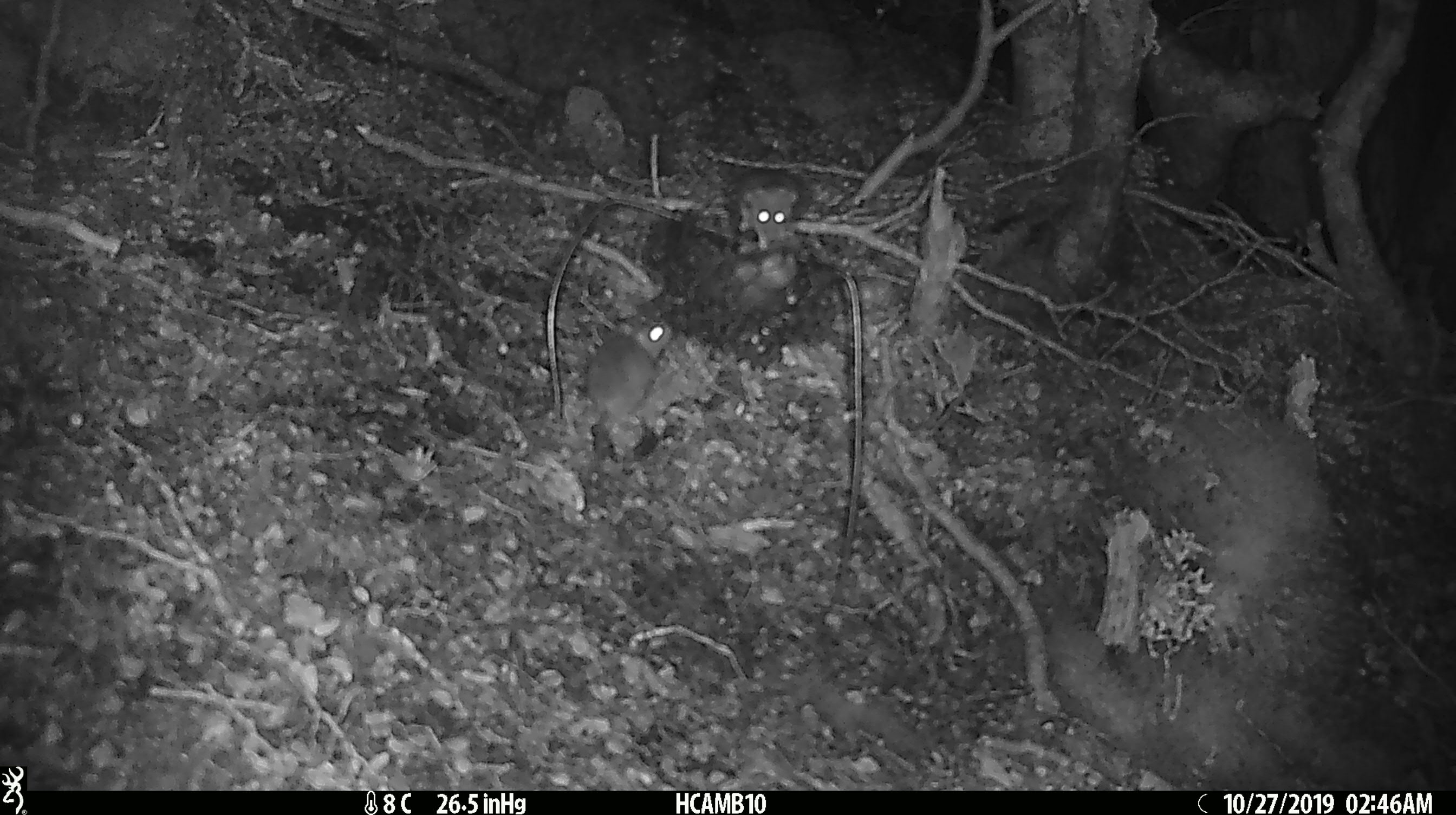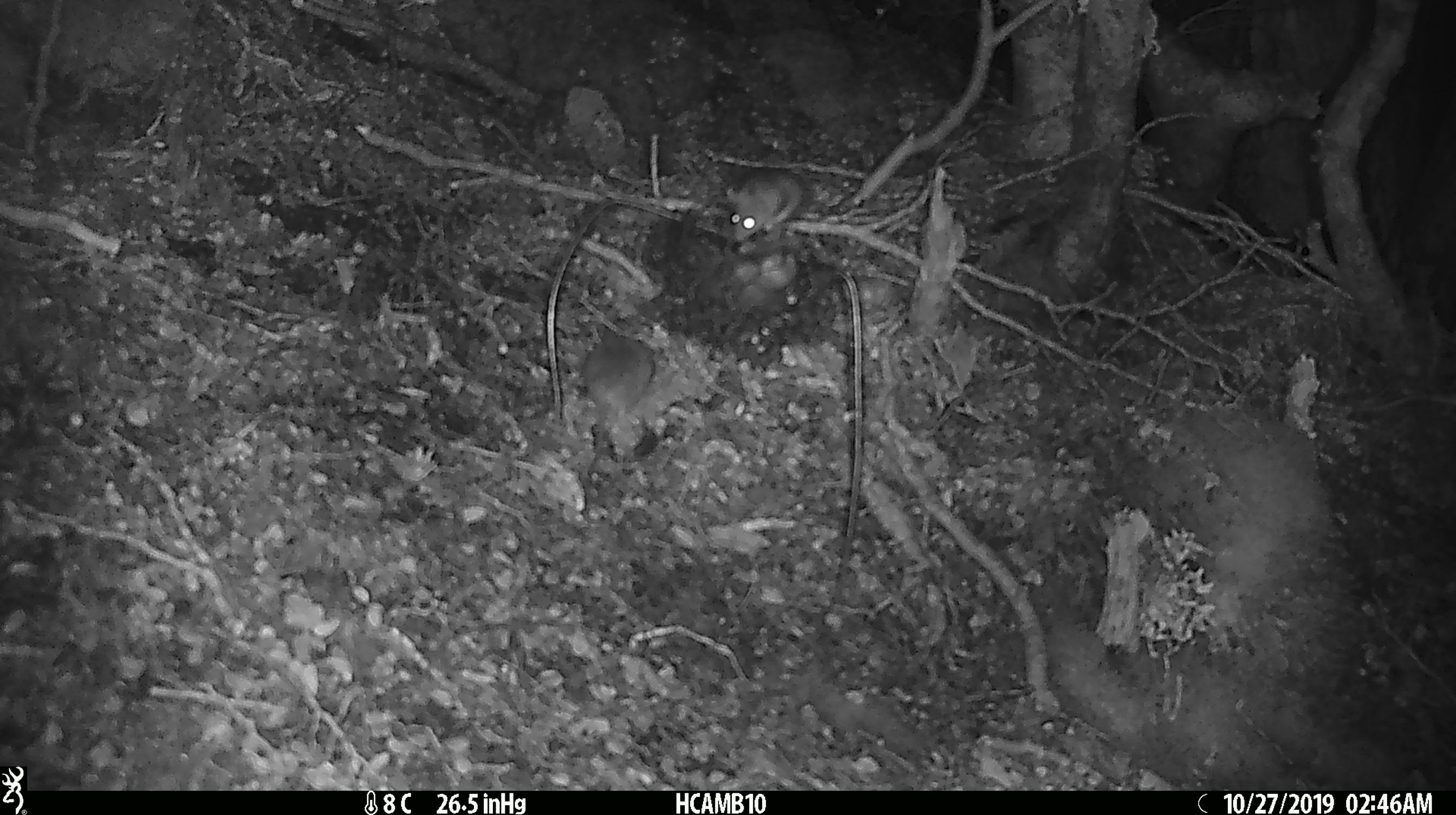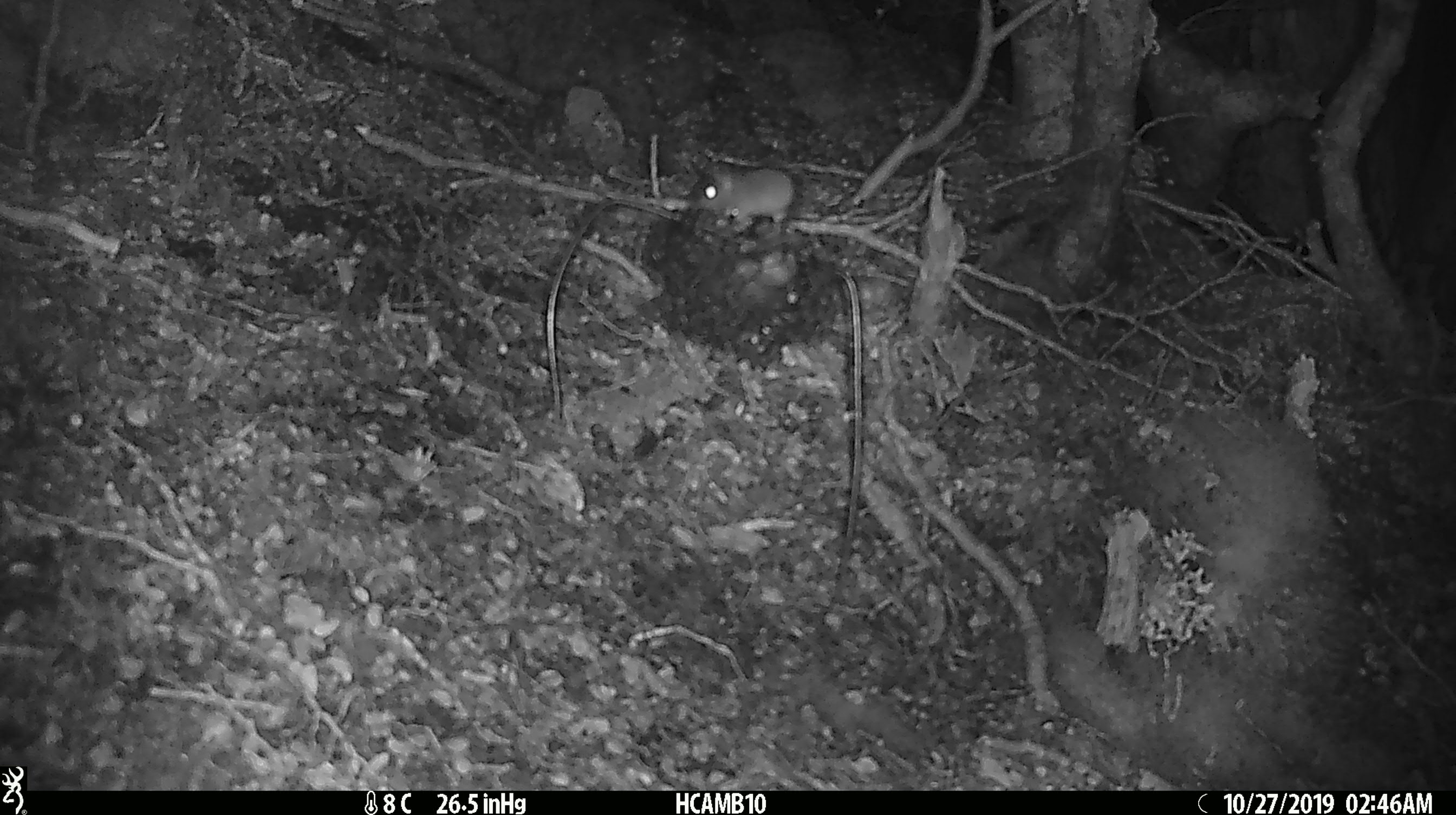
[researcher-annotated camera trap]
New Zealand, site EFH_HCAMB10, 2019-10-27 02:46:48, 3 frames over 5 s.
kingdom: Animalia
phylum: Chordata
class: Mammalia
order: Rodentia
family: Muridae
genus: Mus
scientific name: Mus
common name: mouse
Mouse (Mus).